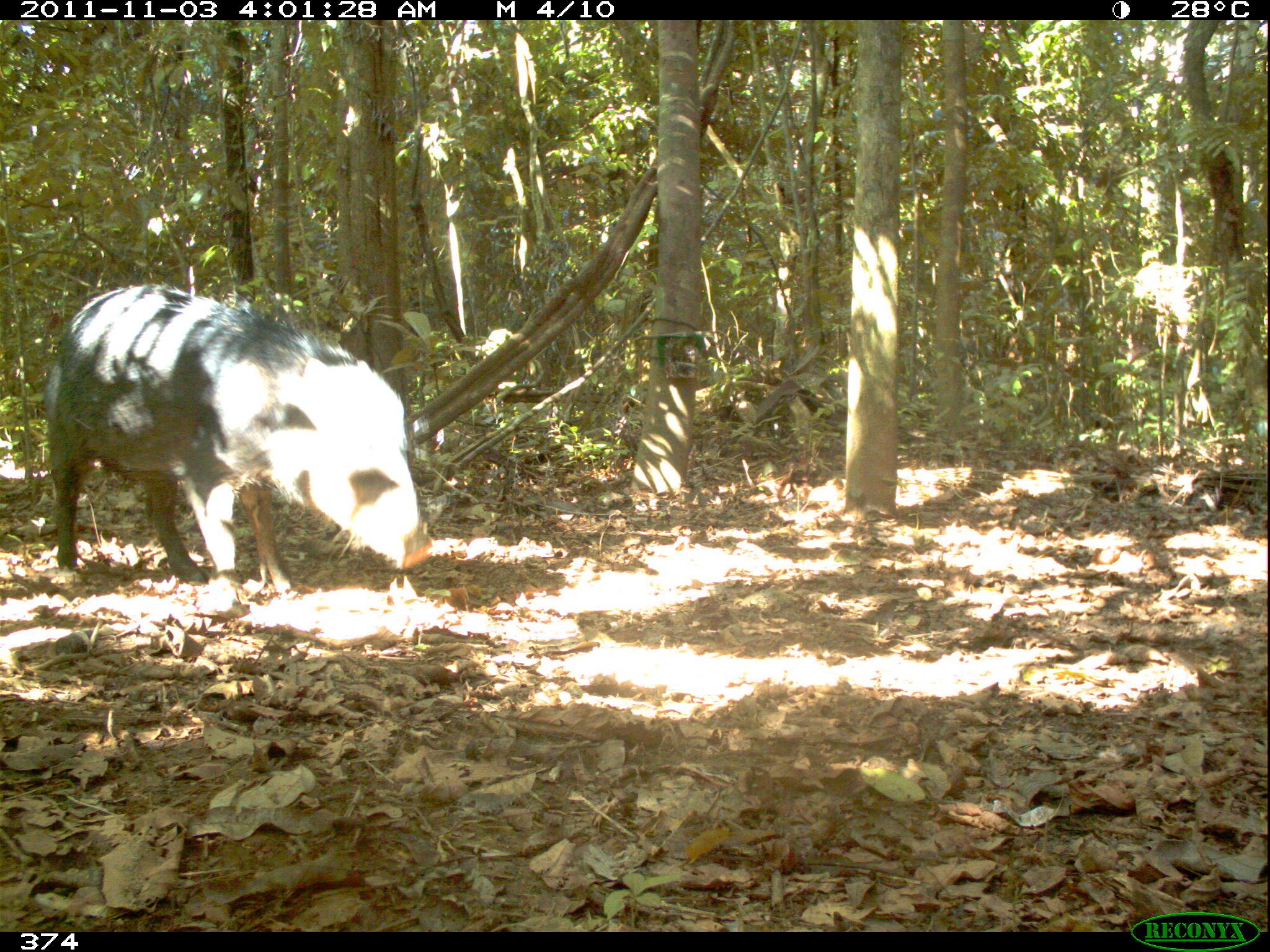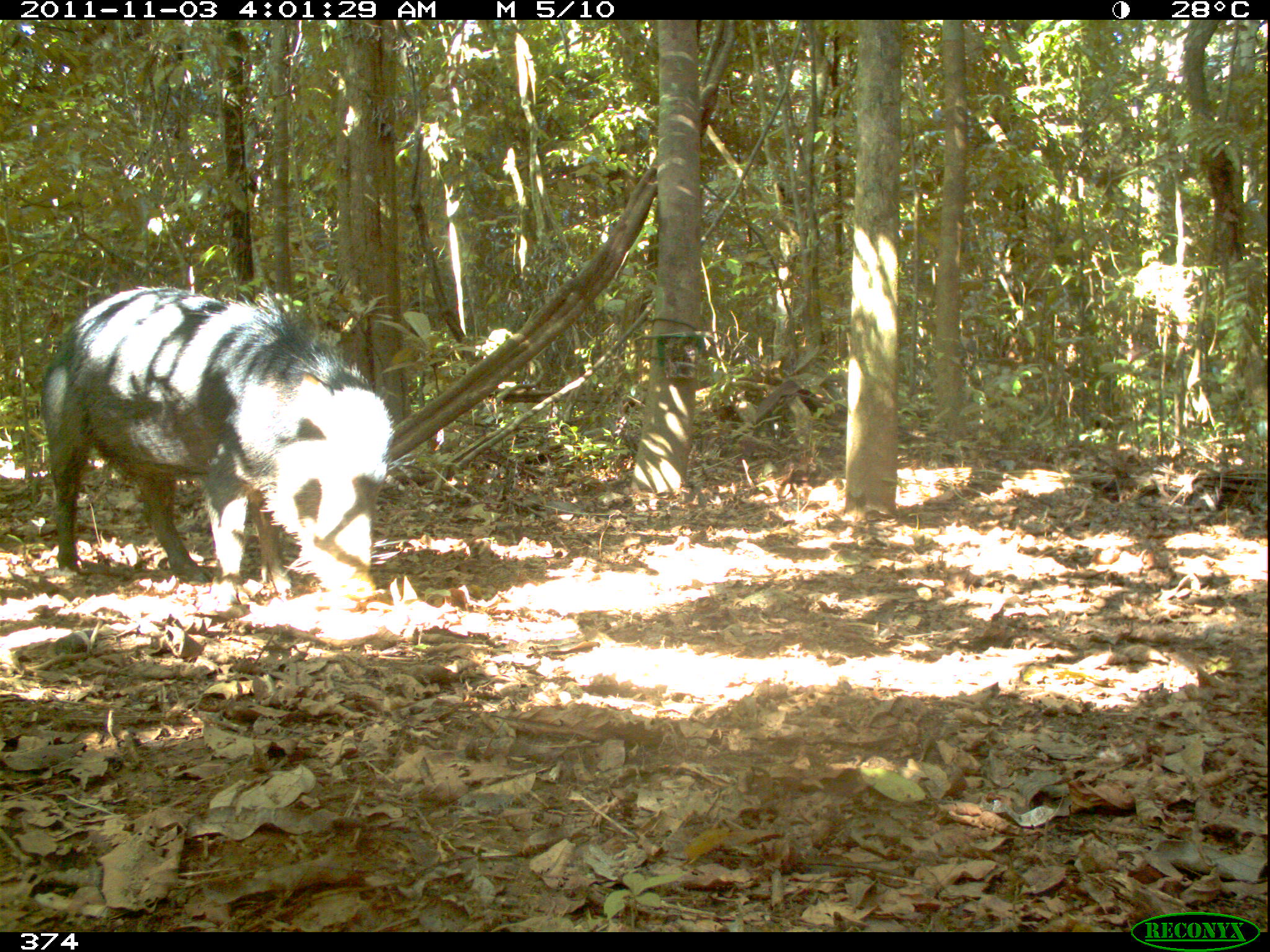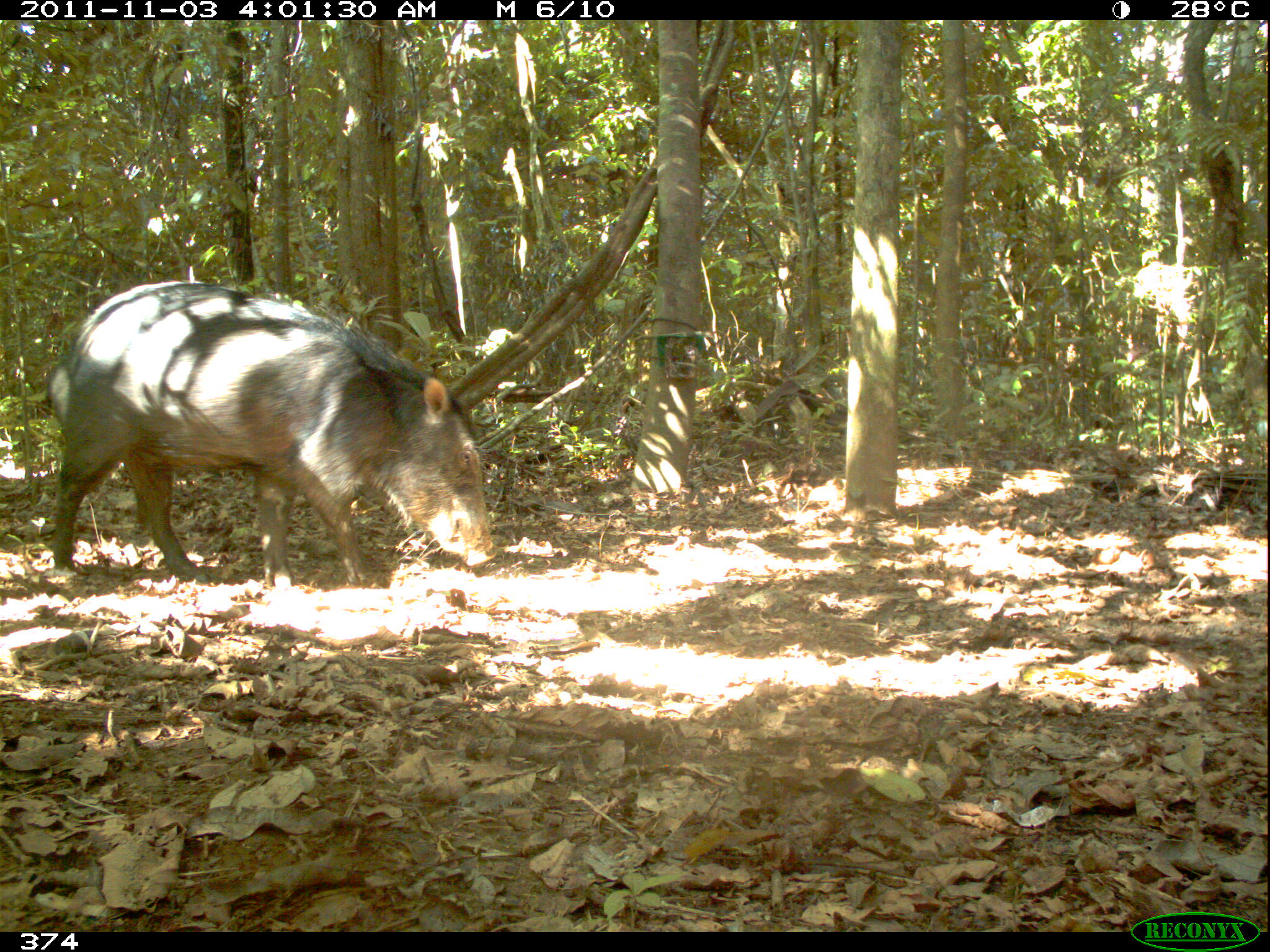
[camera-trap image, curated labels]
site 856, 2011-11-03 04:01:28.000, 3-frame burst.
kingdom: Animalia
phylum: Chordata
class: Mammalia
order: Artiodactyla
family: Tayassuidae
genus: Tayassu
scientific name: Tayassu pecari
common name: white-lipped peccary